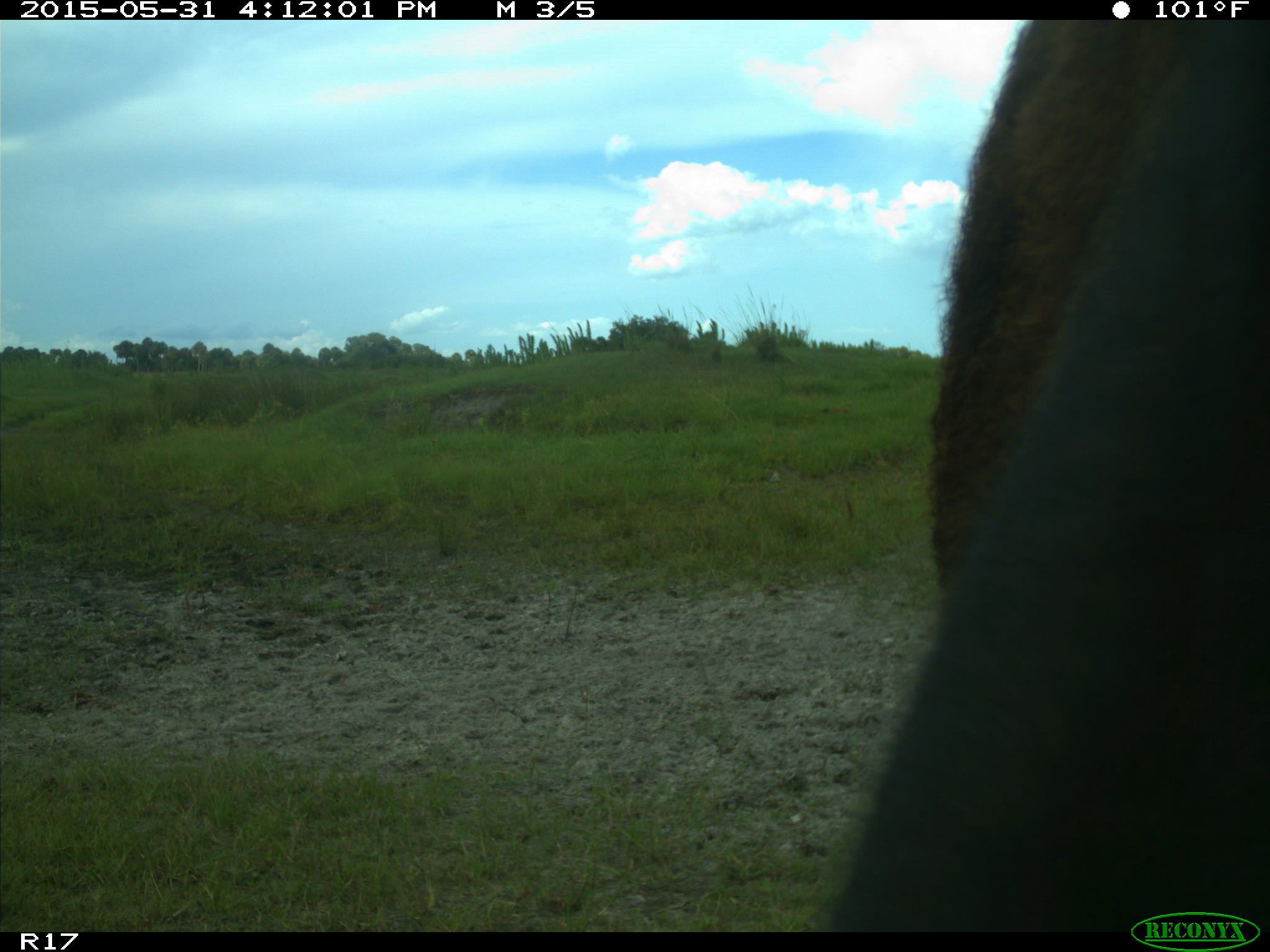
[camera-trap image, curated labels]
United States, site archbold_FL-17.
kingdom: Animalia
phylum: Chordata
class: Mammalia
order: Artiodactyla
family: Bovidae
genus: Bos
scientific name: Bos taurus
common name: domestic cow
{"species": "Bos taurus (domestic cow)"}